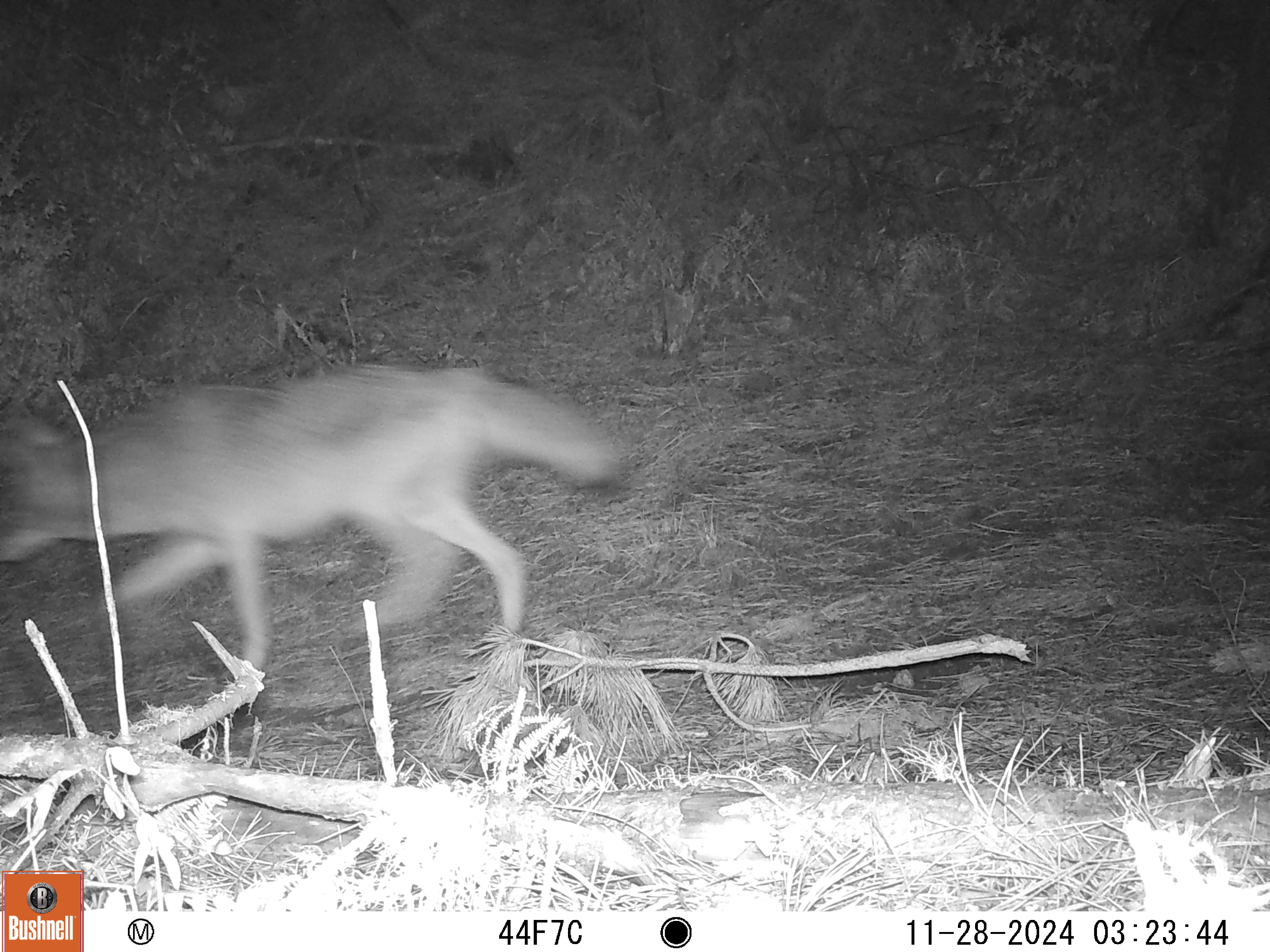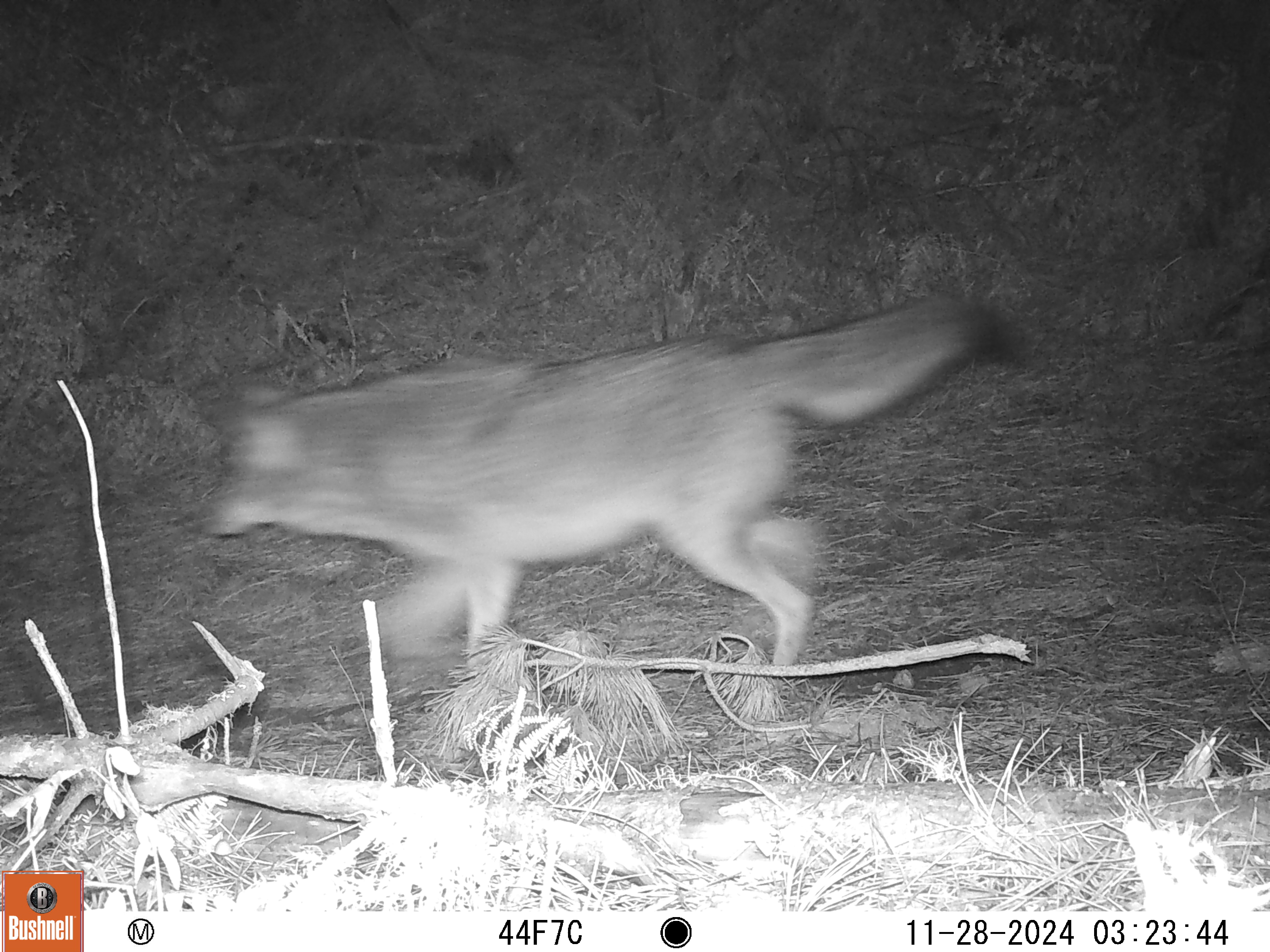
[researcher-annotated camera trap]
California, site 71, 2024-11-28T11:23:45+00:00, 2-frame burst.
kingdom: Animalia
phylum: Chordata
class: Mammalia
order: Carnivora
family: Canidae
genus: Canis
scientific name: Canis latrans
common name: coyote